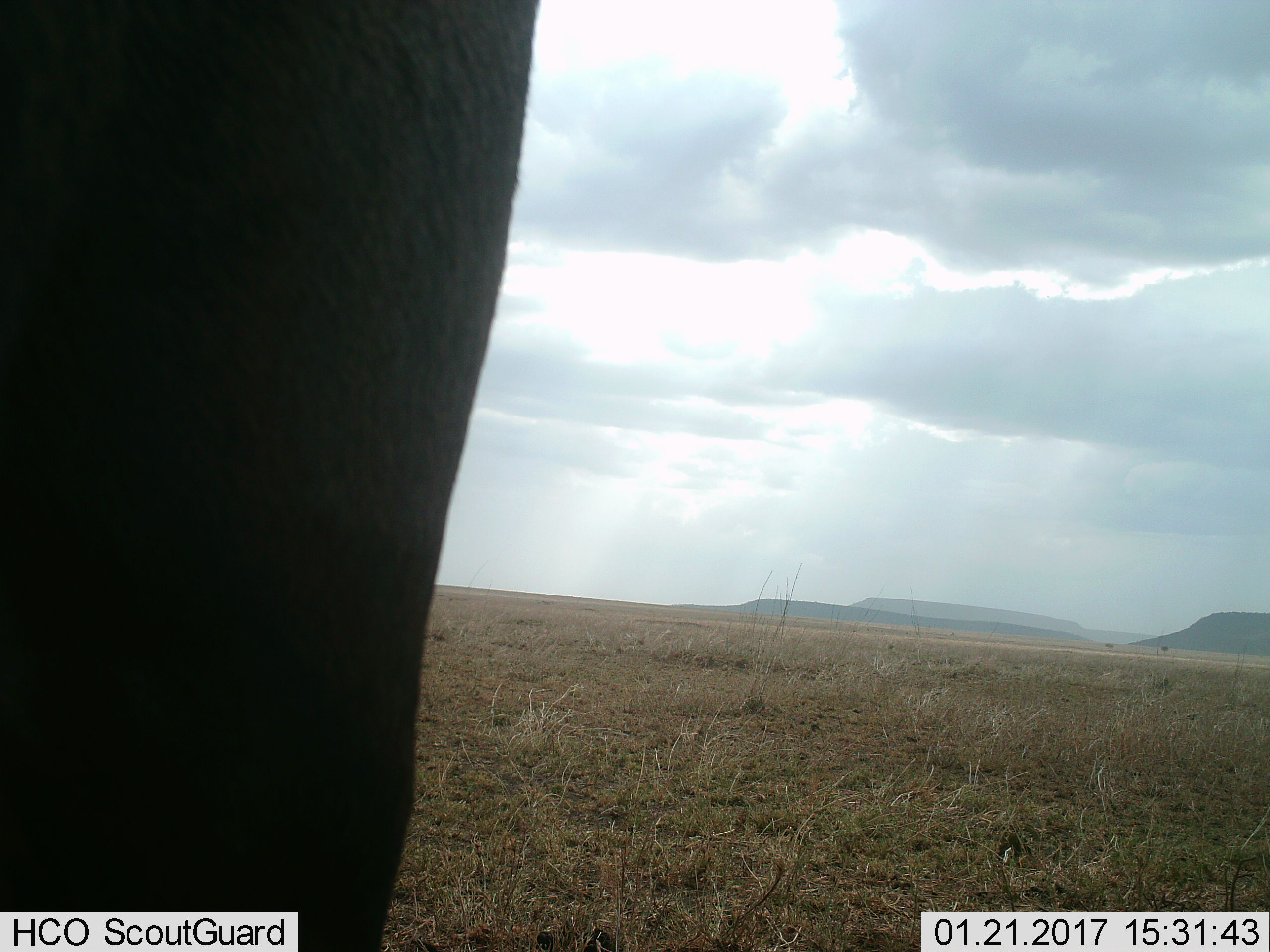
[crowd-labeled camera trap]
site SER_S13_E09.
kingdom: Animalia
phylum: Chordata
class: Mammalia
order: Artiodactyla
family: Bovidae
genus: Connochaetes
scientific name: Connochaetes taurinus taurinus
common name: blue wildebeest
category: wildebeestblue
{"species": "wildebeestblue (blue wildebeest) (Connochaetes taurinus taurinus)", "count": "1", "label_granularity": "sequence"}